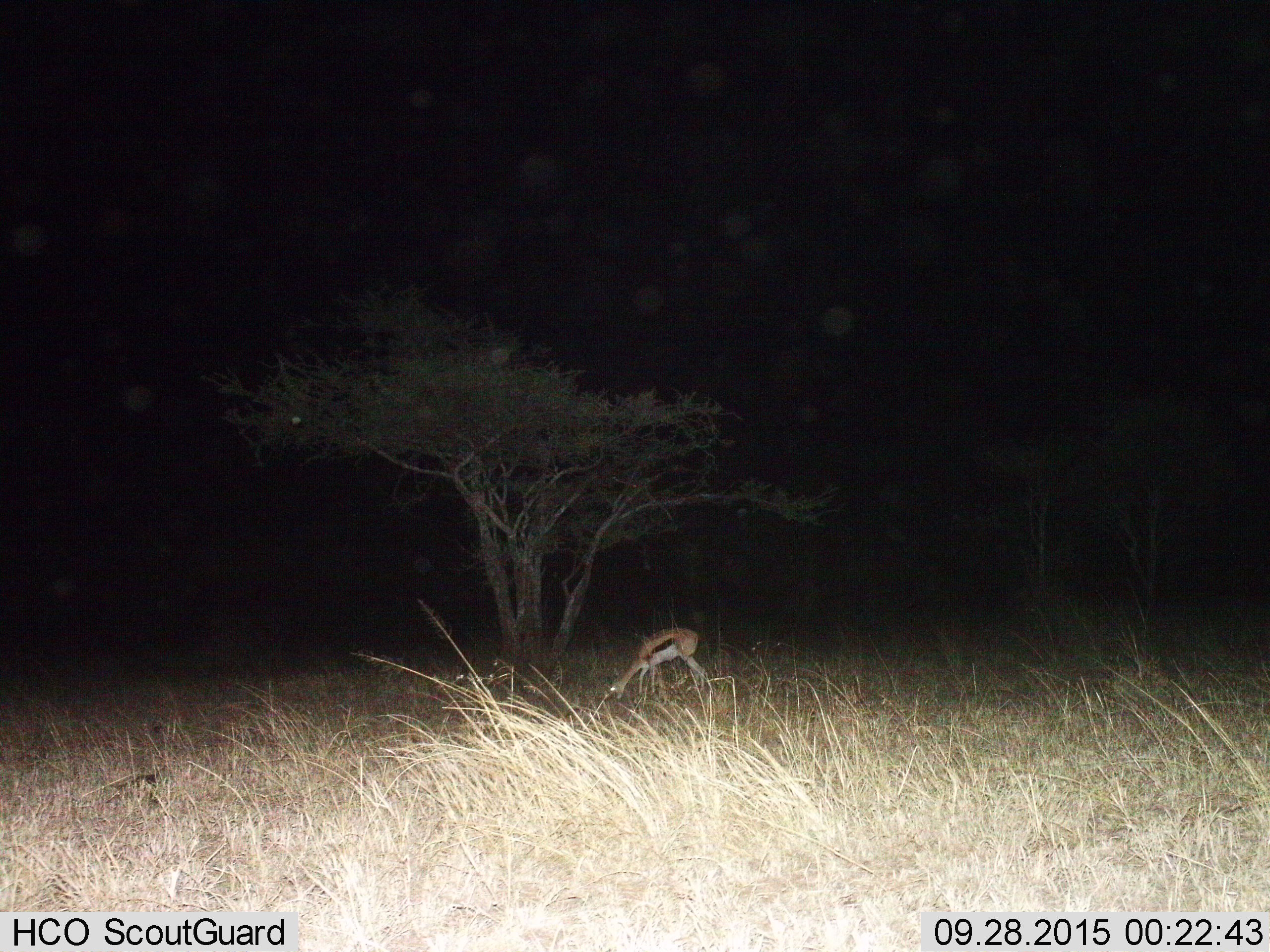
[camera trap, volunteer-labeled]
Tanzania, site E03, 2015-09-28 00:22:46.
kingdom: Animalia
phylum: Chordata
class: Mammalia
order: Artiodactyla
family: Bovidae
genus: Eudorcas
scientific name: Eudorcas thomsonii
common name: thomson's gazelle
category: gazellethomsons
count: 1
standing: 5%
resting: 0%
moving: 0%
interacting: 0%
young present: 0%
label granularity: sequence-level